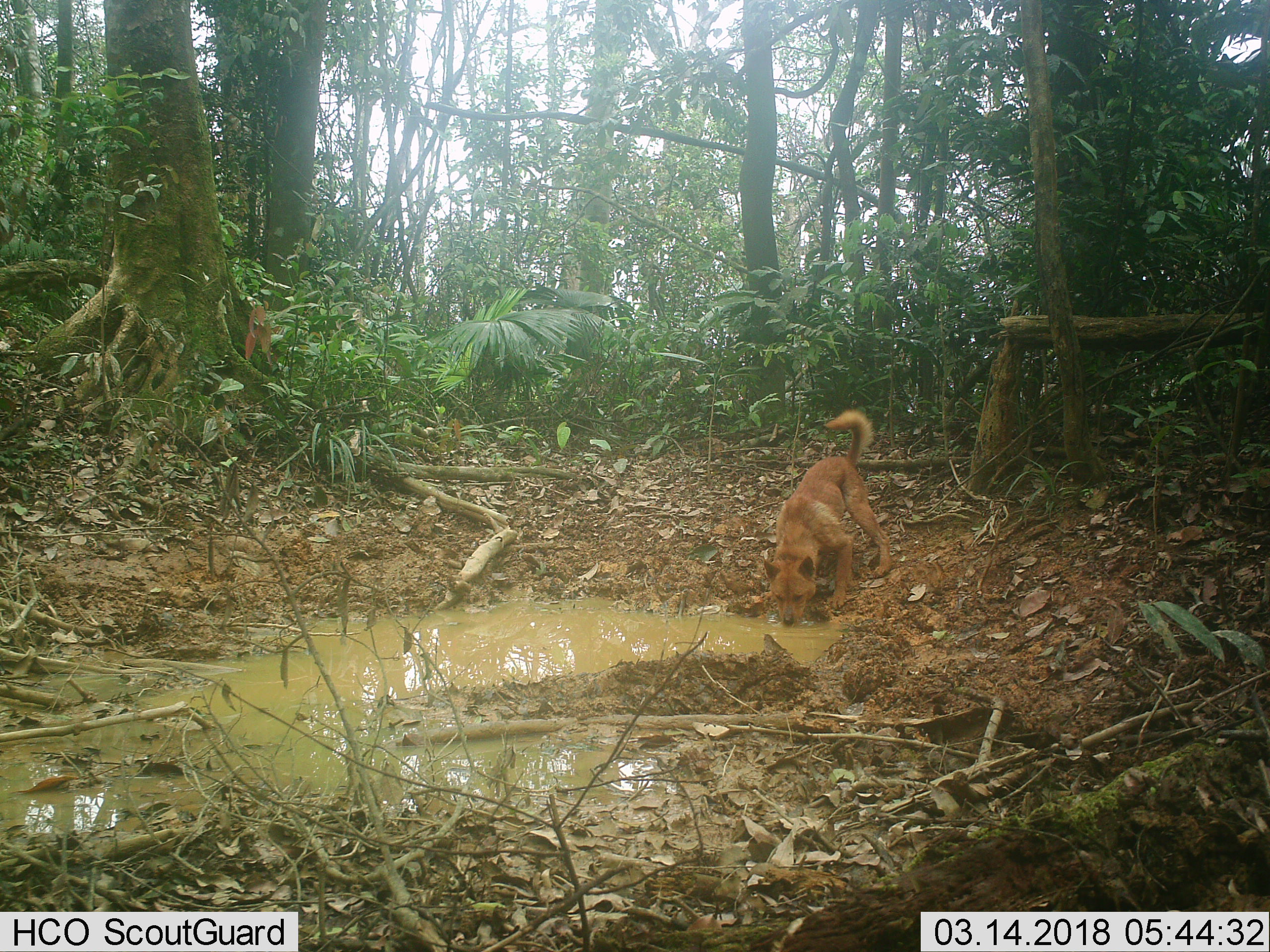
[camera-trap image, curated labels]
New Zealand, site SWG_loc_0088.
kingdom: Animalia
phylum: Chordata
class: Mammalia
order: Carnivora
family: Canidae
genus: Canis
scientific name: Canis familiaris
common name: domestic dog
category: dog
Dog (domestic dog) (Canis familiaris).